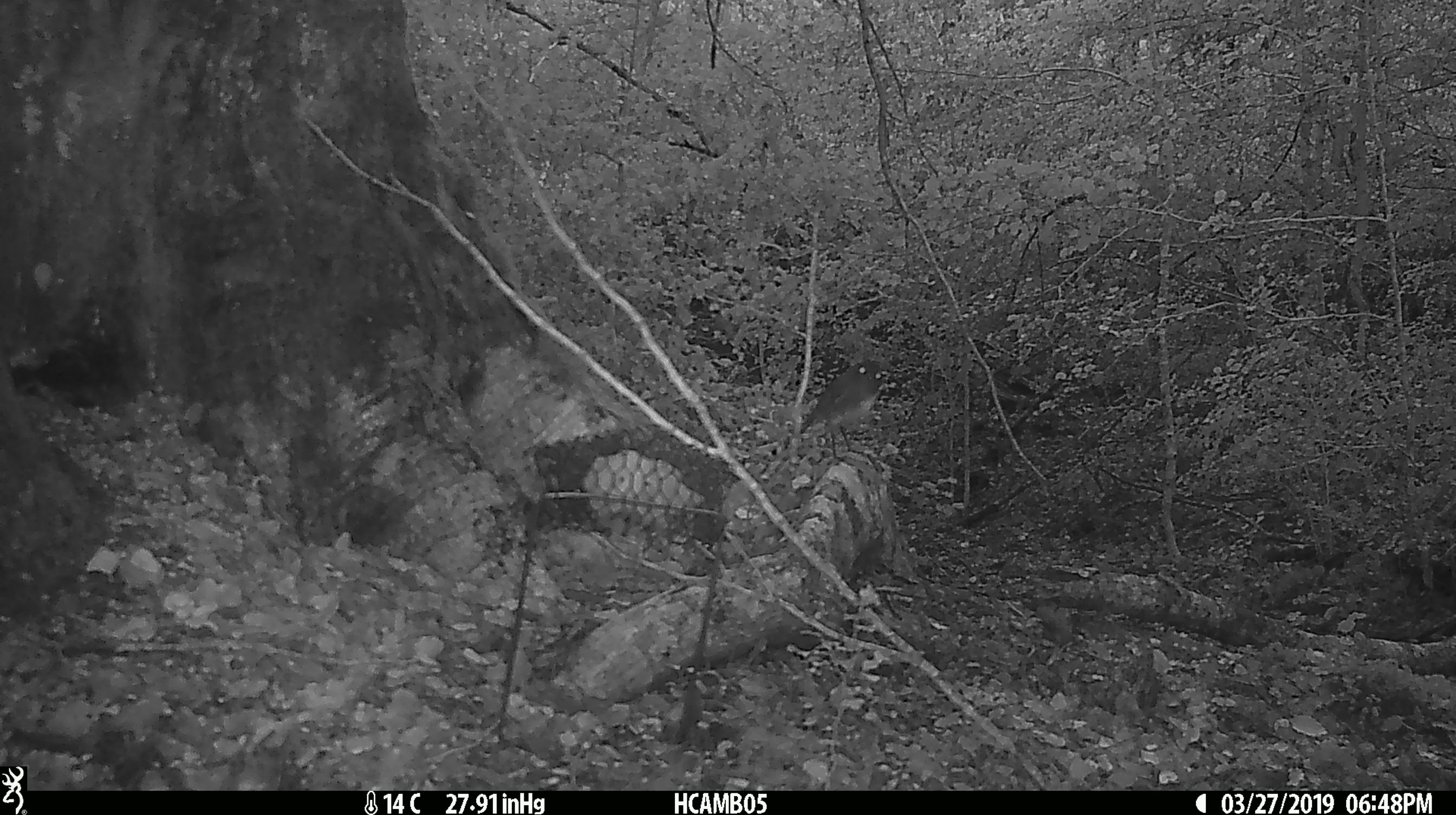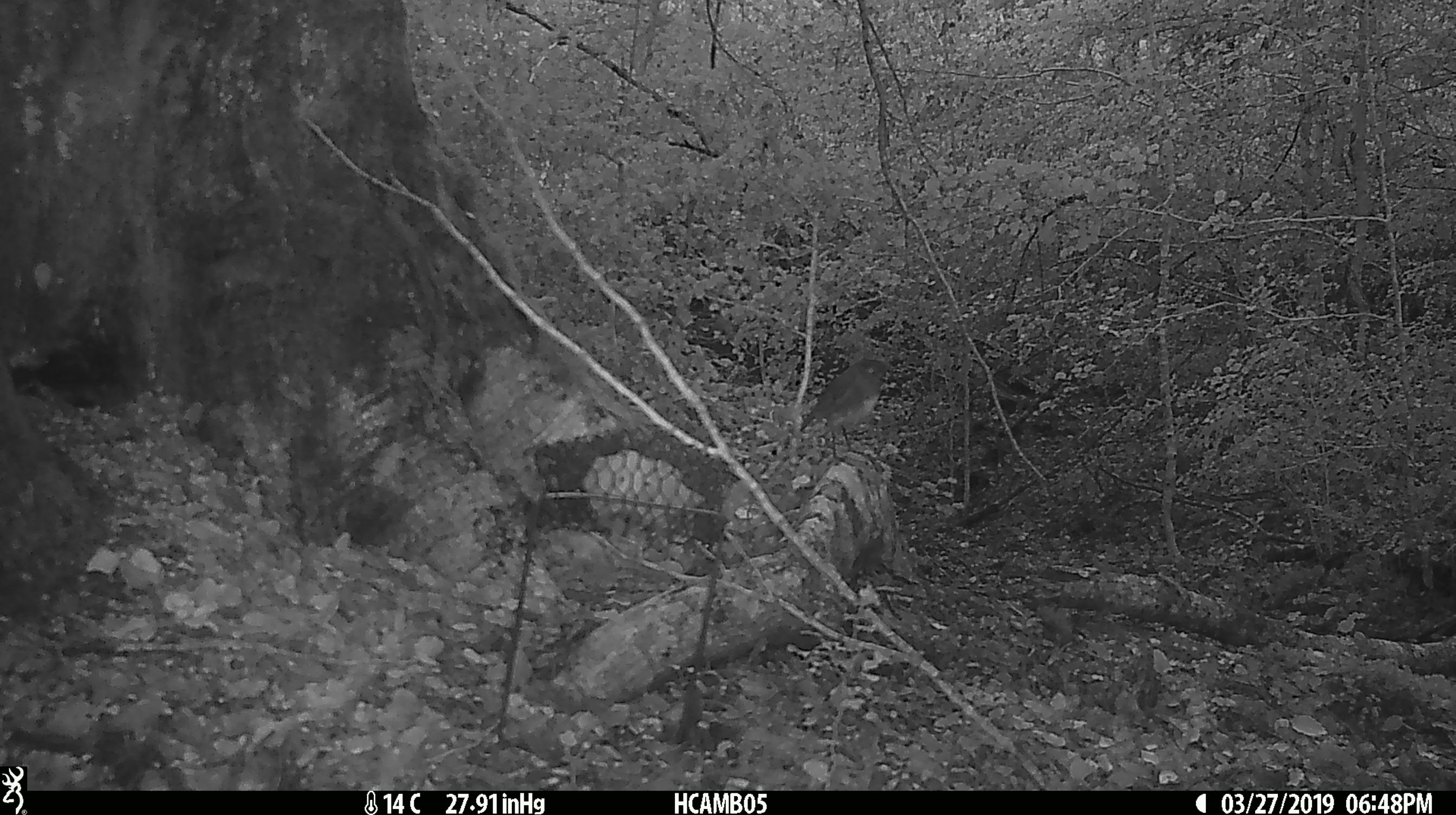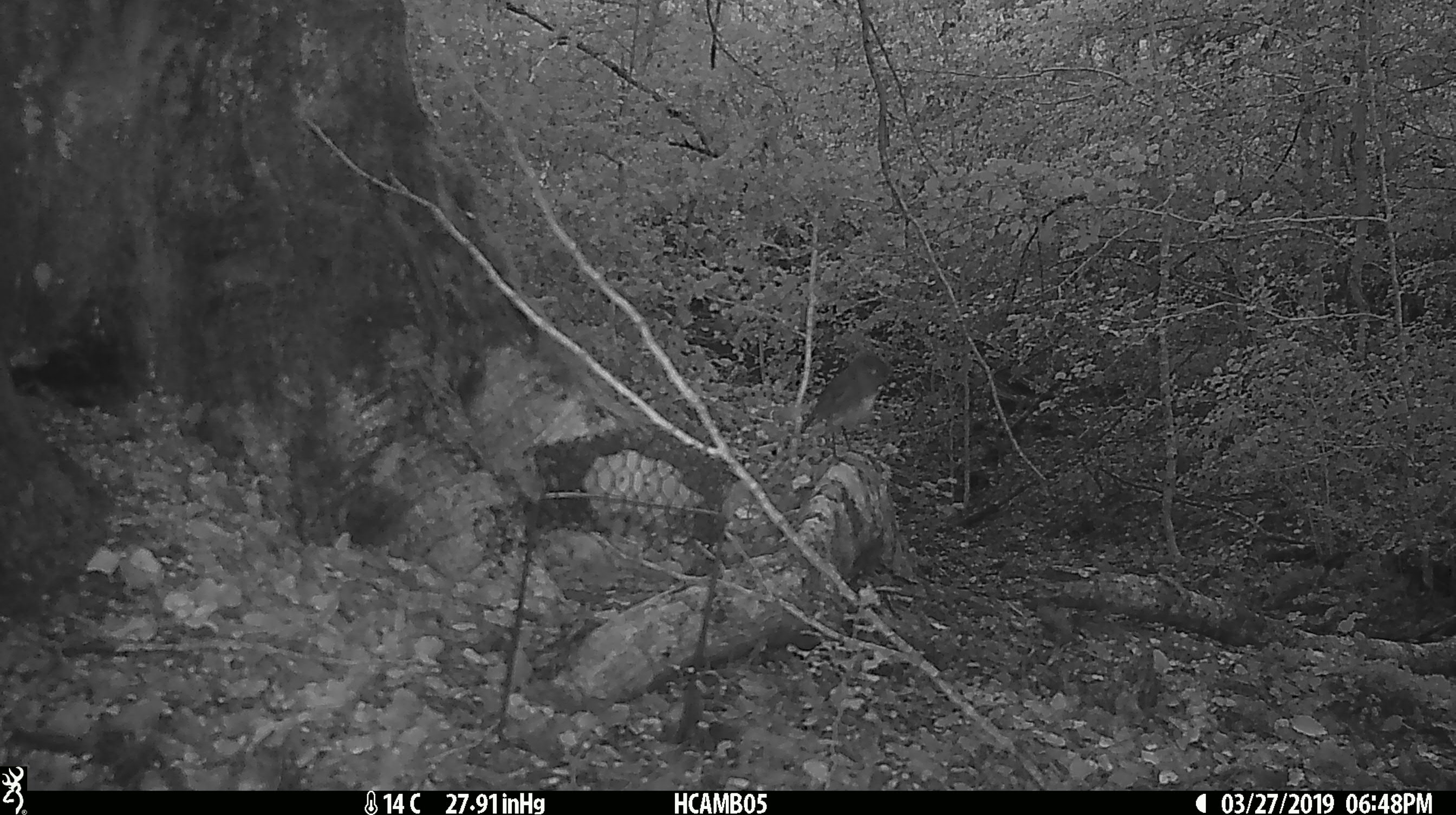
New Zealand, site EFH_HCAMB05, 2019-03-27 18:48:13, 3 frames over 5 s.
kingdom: Animalia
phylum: Chordata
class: Aves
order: Passeriformes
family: Petroicidae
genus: Petroica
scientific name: Petroica australis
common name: new zealand robin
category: robin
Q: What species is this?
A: Robin (new zealand robin) (Petroica australis).